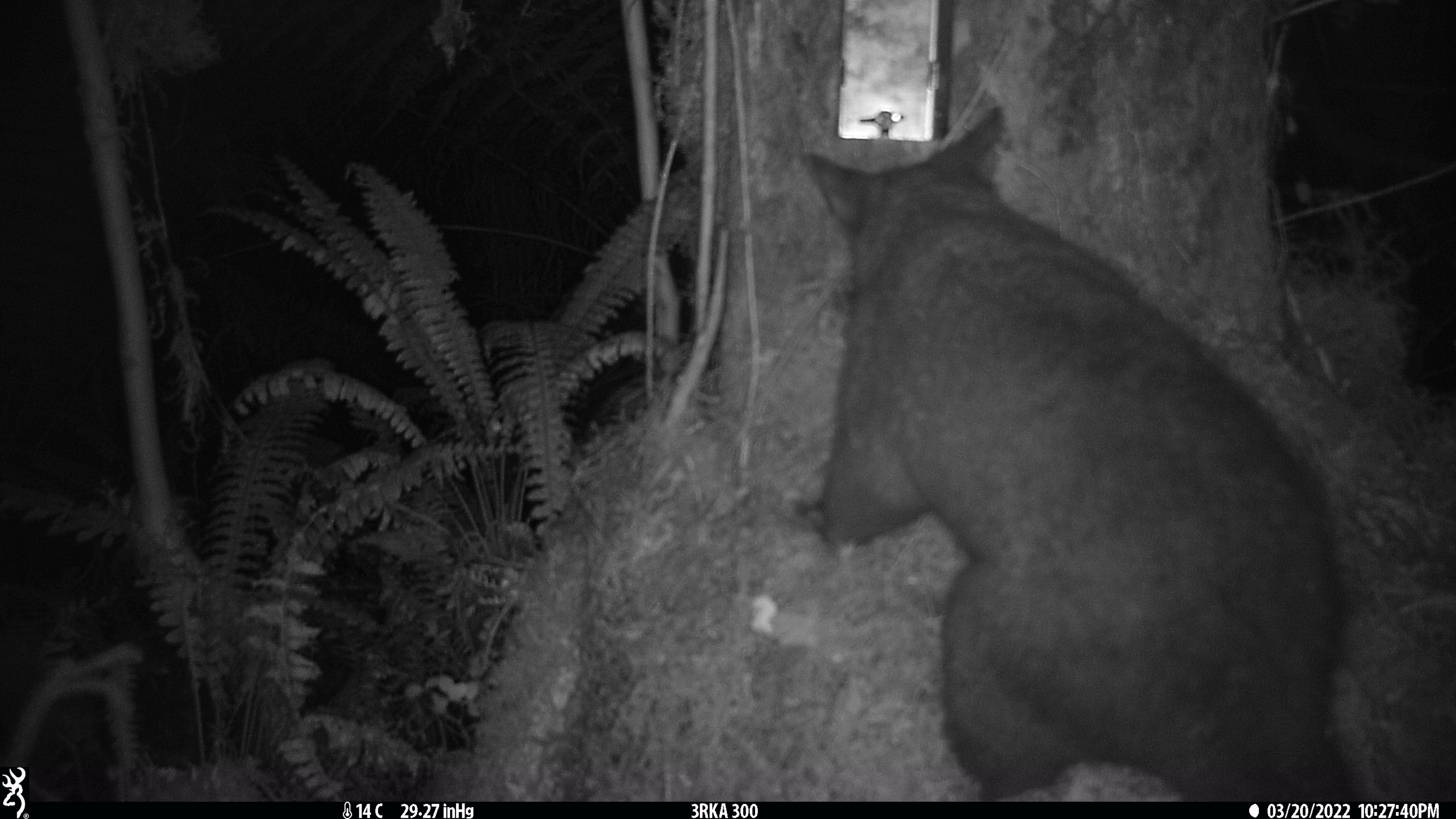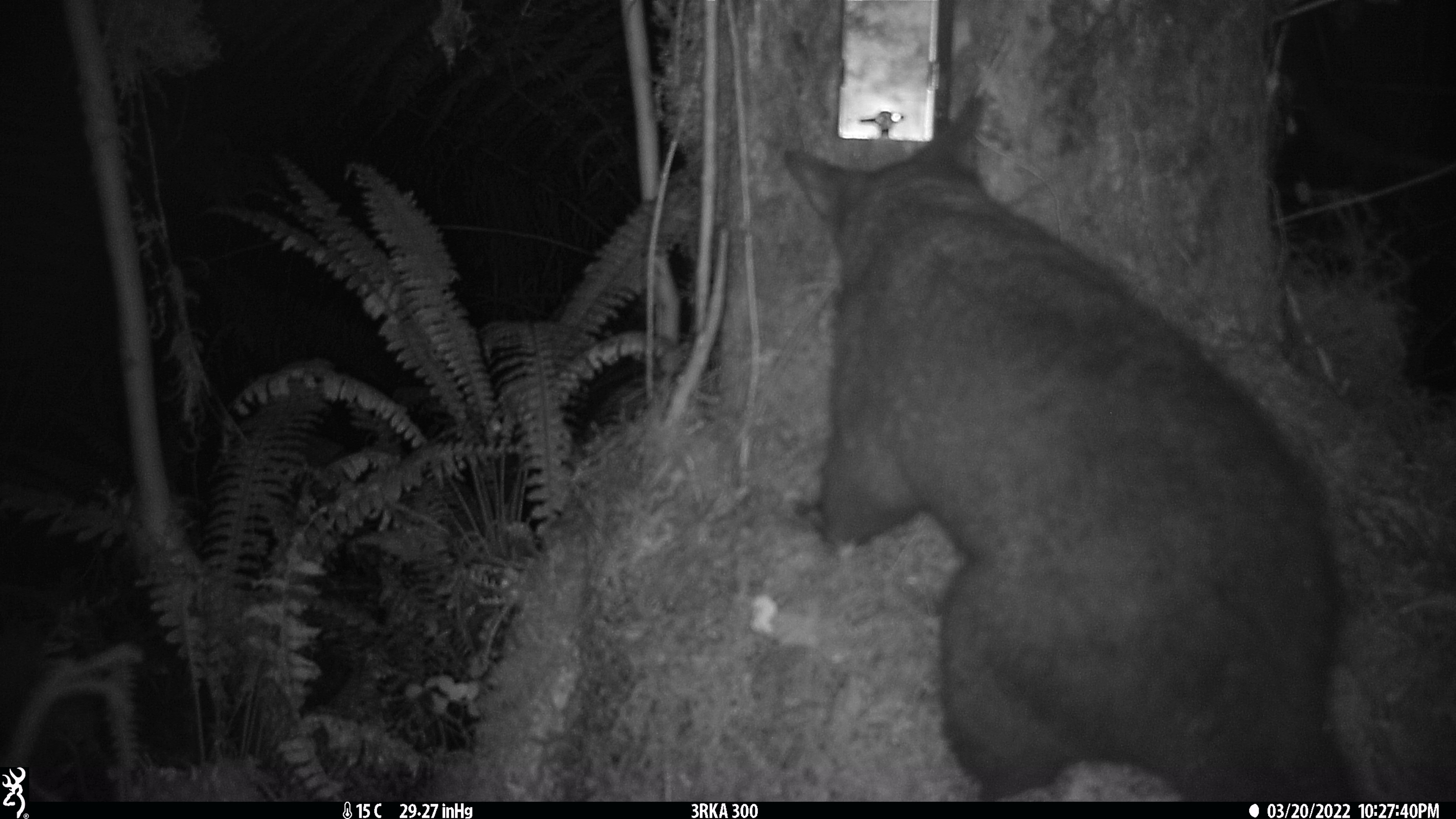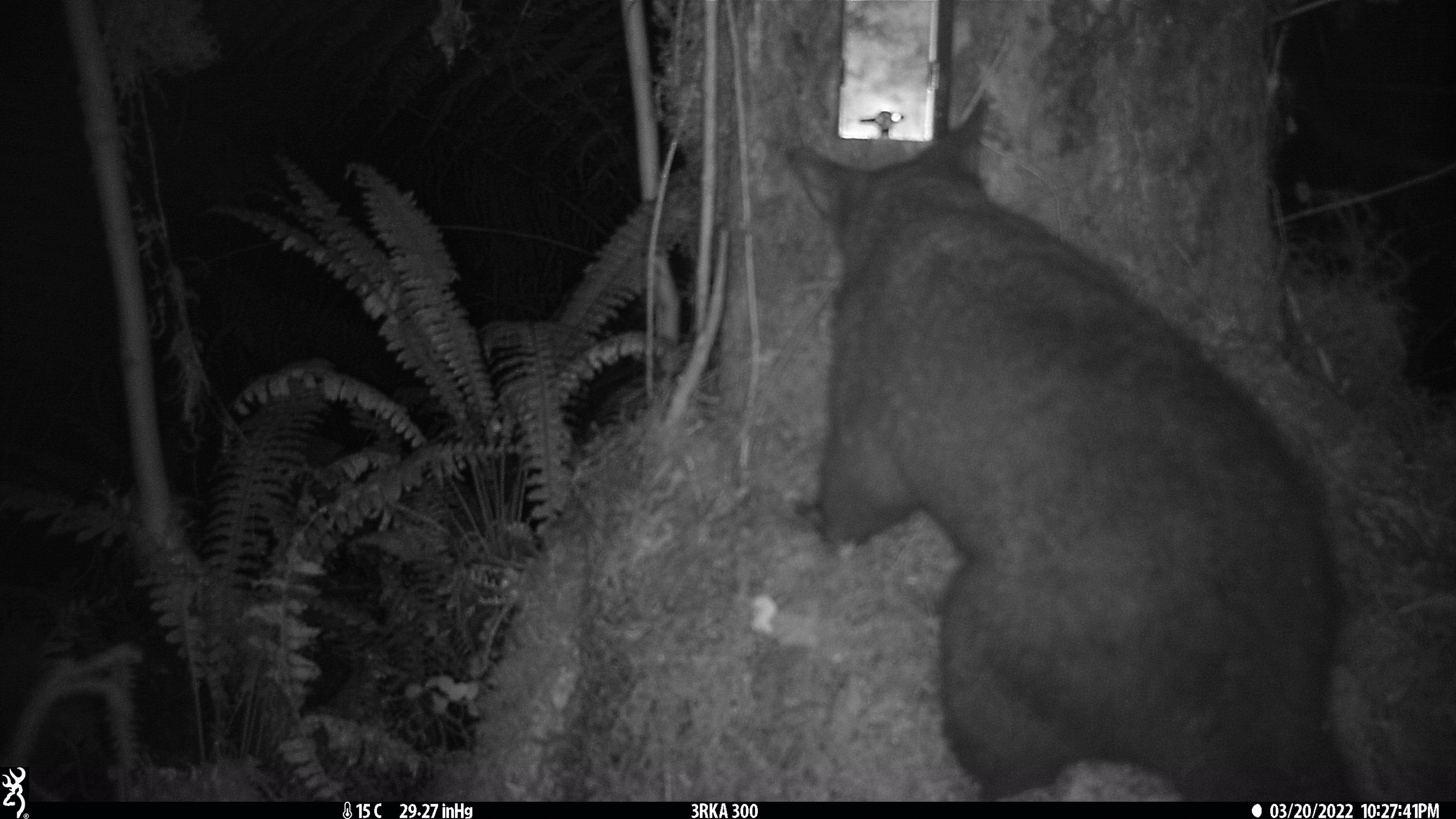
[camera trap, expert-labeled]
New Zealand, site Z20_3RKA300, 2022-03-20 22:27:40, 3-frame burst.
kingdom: Animalia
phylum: Chordata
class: Mammalia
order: Diprotodontia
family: Phalangeridae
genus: Trichosurus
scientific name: Trichosurus vulpecula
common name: common brushtail possum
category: possum